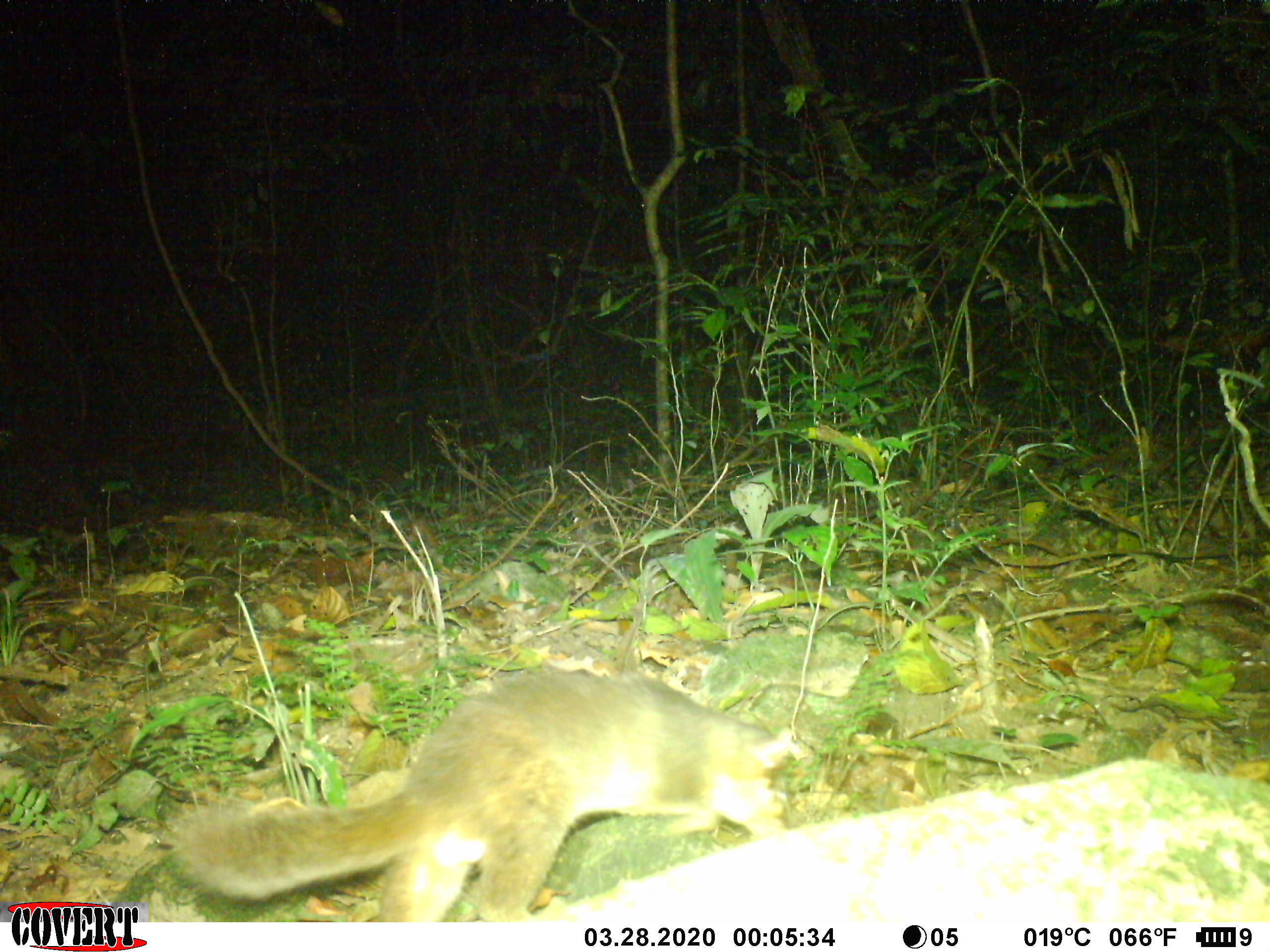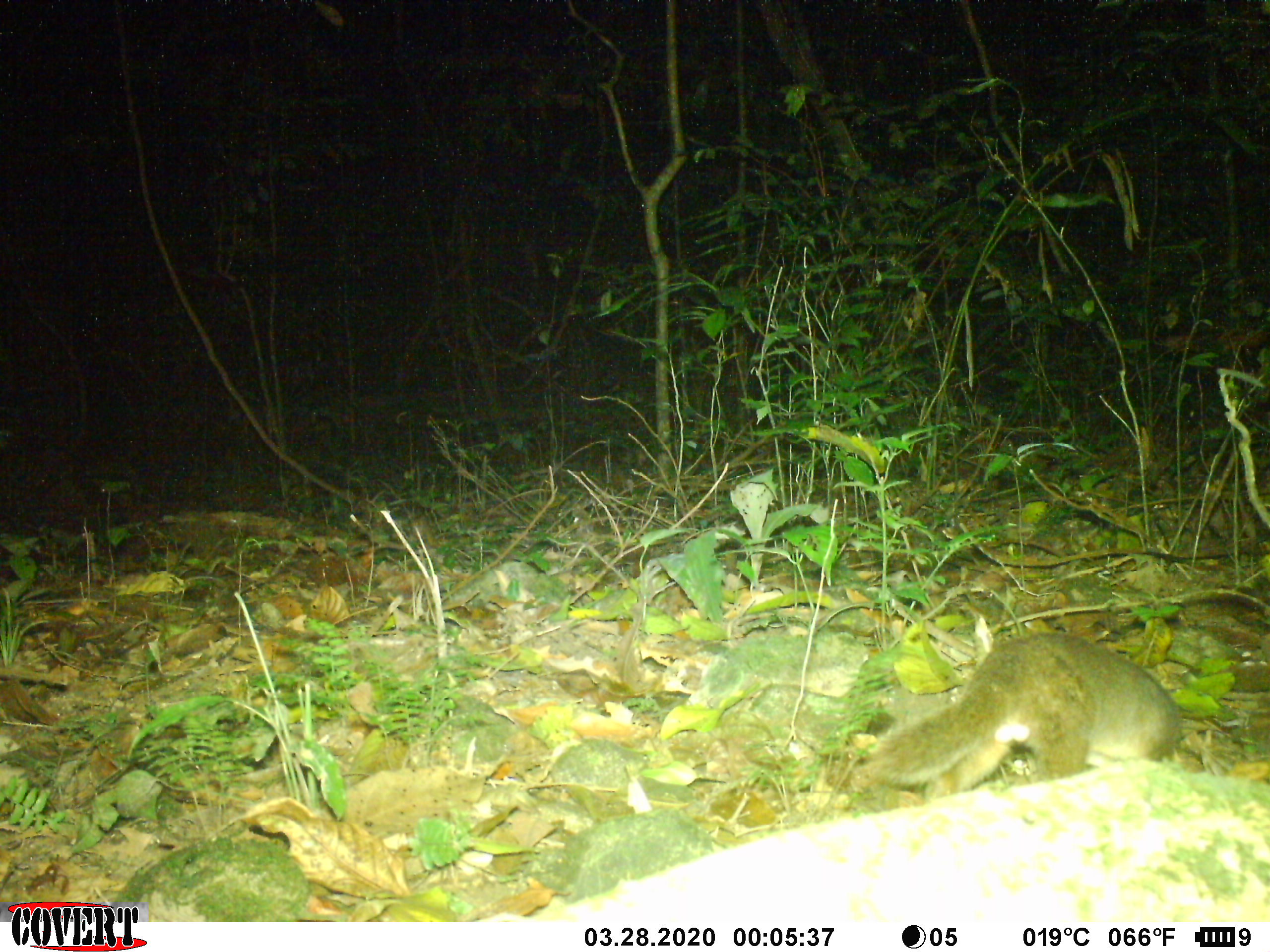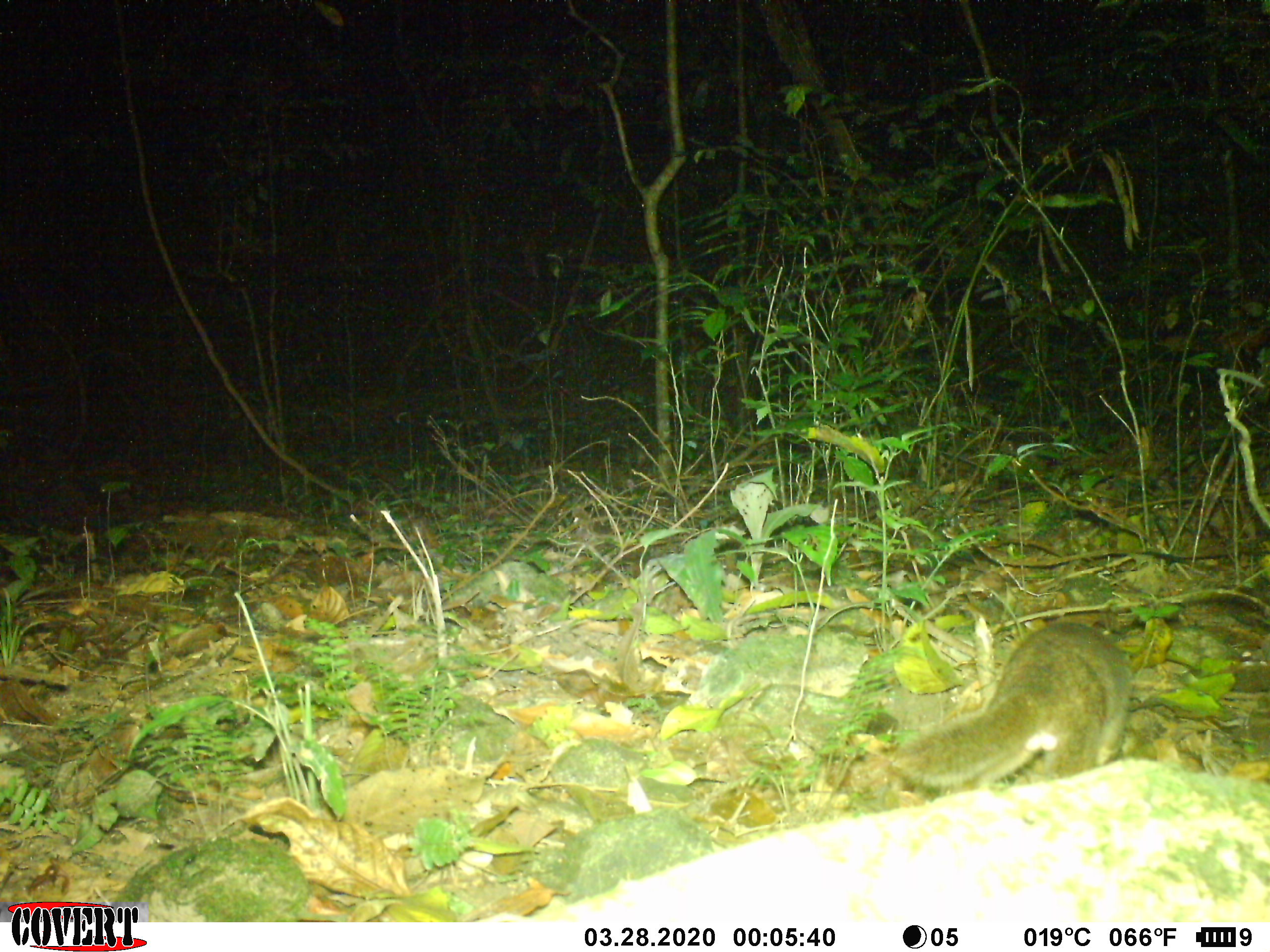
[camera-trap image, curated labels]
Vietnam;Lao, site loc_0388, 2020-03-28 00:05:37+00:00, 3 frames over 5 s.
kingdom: Animalia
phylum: Chordata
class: Mammalia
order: Carnivora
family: Mustelidae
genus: Melogale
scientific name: Melogale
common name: ferret badger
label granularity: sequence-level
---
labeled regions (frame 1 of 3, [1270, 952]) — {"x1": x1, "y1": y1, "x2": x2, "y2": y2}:
ferret badger: {"x1": 163, "y1": 668, "x2": 797, "y2": 922}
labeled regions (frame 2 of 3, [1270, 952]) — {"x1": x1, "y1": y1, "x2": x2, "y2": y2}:
ferret badger: {"x1": 867, "y1": 631, "x2": 1181, "y2": 801}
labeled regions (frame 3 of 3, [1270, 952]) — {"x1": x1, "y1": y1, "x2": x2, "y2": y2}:
ferret badger: {"x1": 890, "y1": 621, "x2": 1133, "y2": 797}